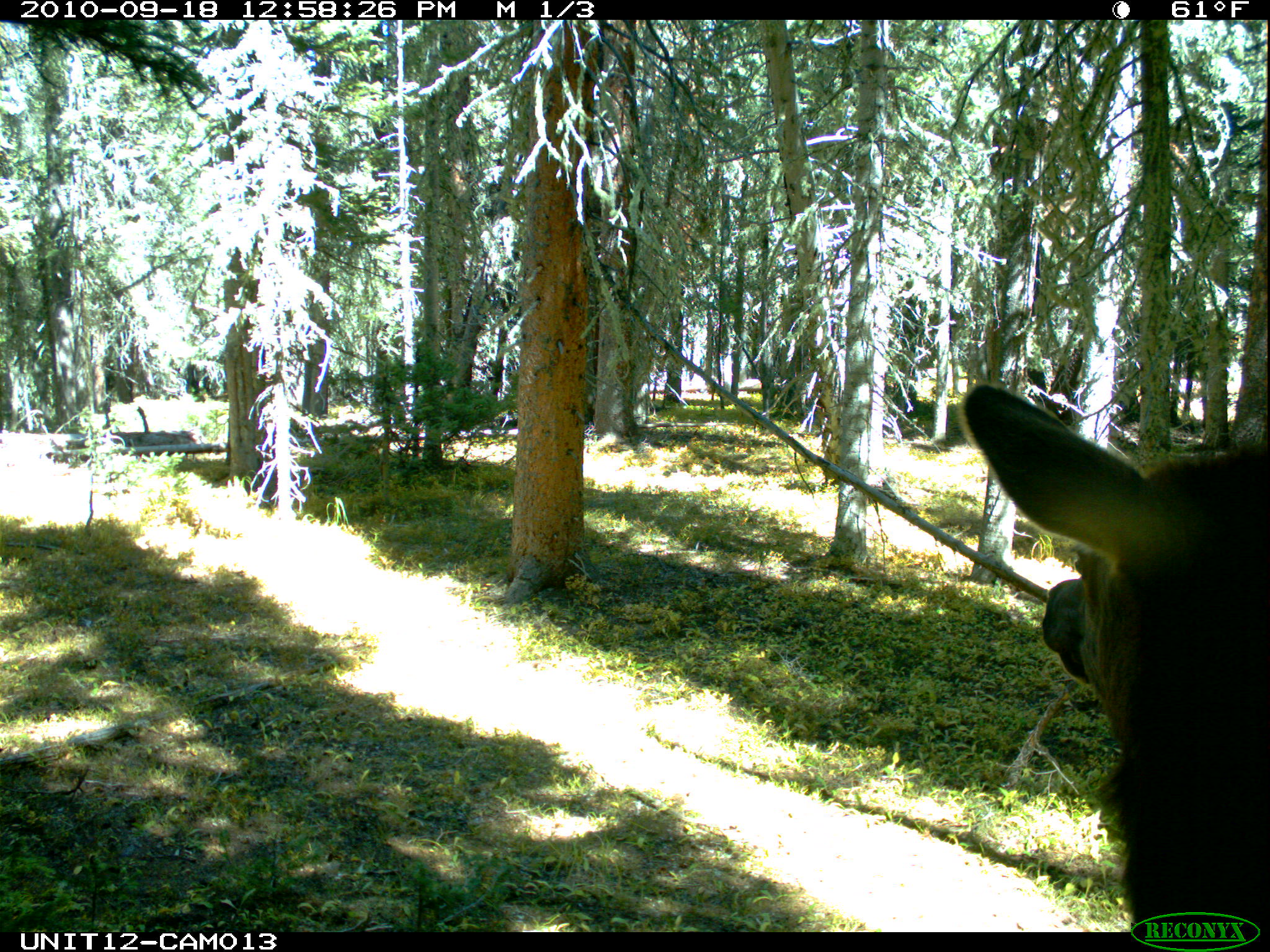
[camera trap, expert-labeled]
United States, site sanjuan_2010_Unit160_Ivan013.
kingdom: Animalia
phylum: Chordata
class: Mammalia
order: Artiodactyla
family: Cervidae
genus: Cervus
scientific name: Cervus elaphus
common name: red deer